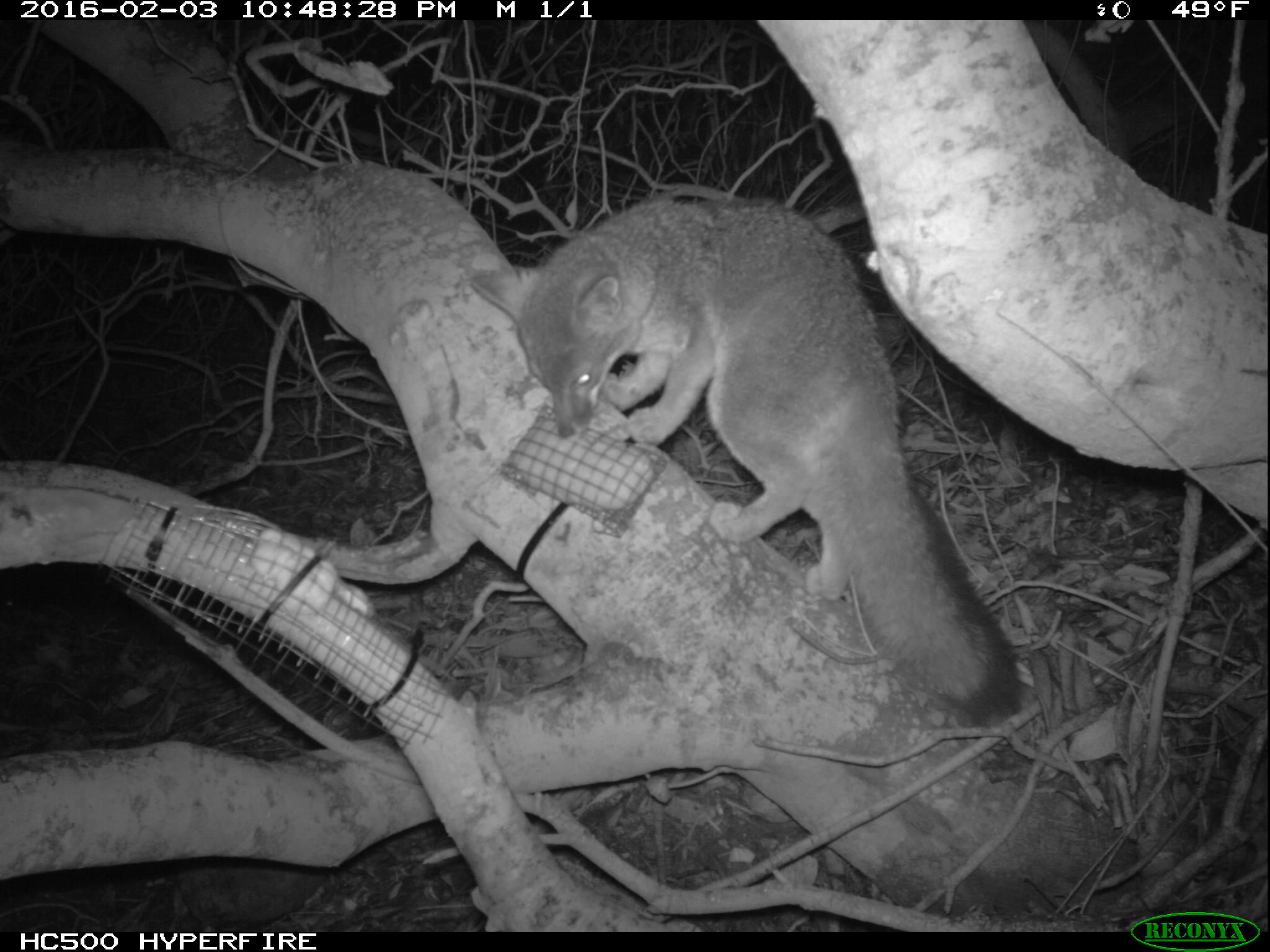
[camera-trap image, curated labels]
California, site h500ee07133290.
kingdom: Animalia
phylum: Chordata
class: Mammalia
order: Carnivora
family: Canidae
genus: Urocyon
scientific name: Urocyon littoralis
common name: island fox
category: fox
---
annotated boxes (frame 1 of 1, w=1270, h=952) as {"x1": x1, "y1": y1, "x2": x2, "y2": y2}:
fox: {"x1": 473, "y1": 188, "x2": 1023, "y2": 730}